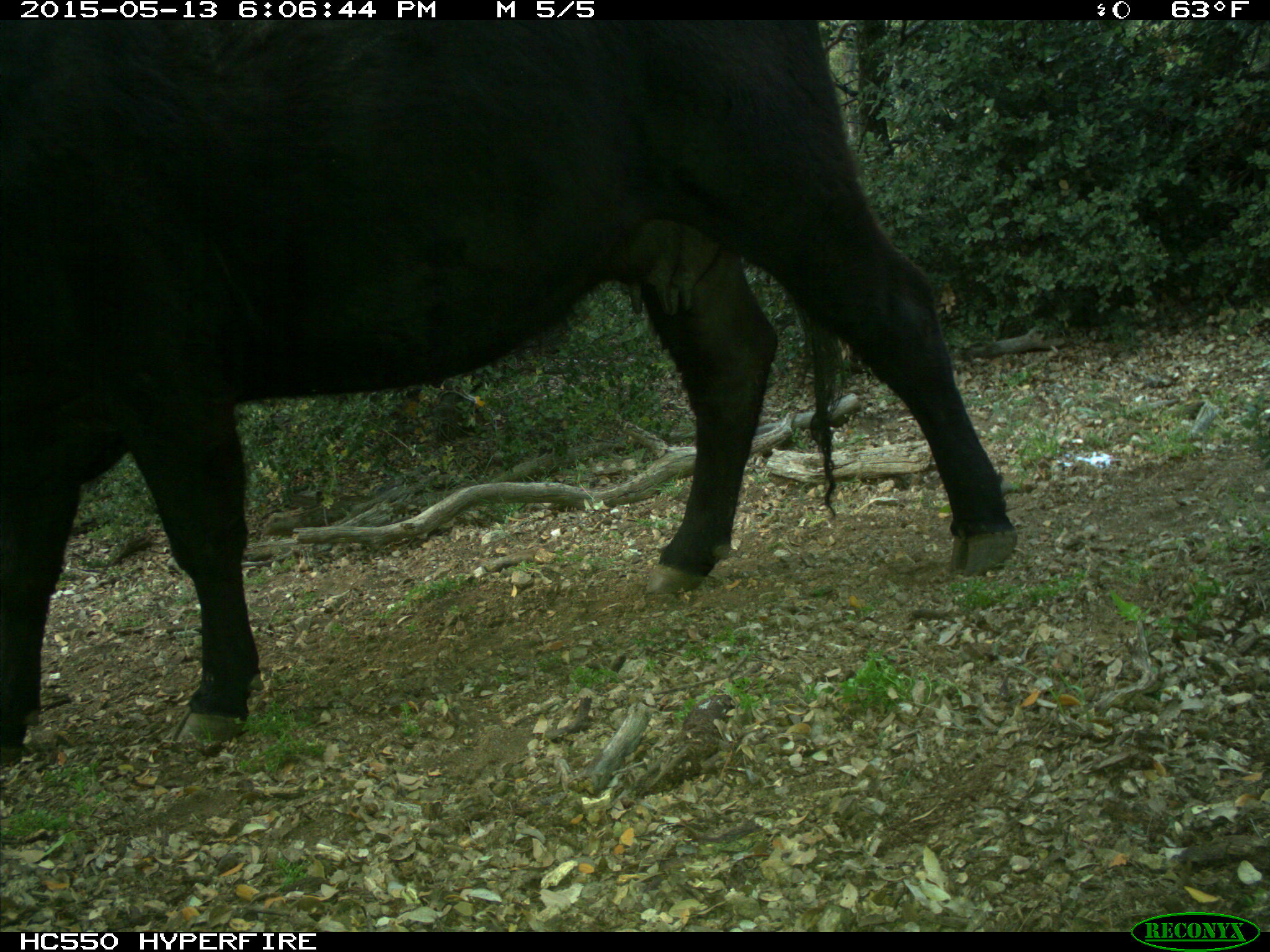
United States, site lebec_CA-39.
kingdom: Animalia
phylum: Chordata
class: Mammalia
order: Artiodactyla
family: Bovidae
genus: Bos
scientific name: Bos taurus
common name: domestic cow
Bos taurus (domestic cow).